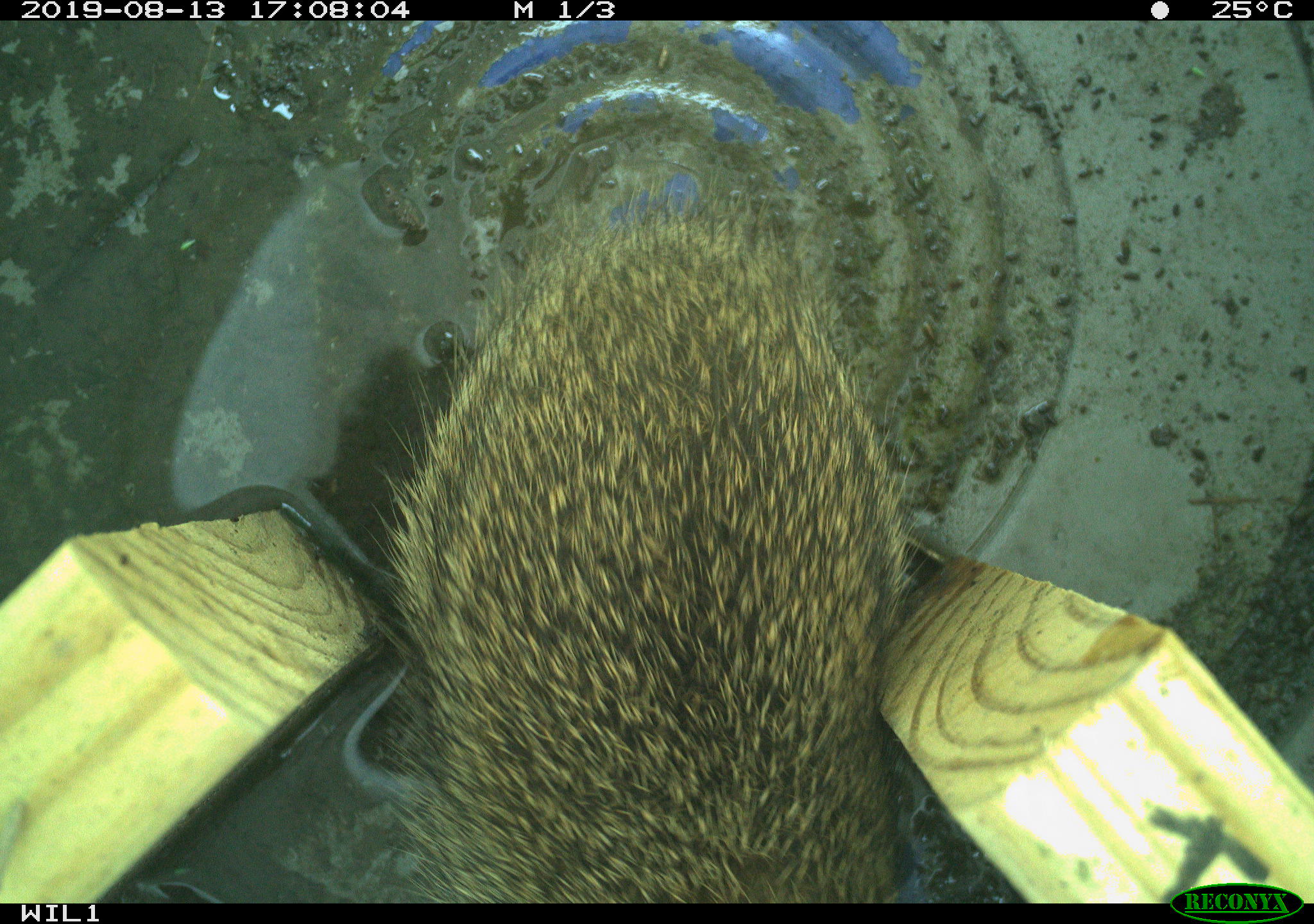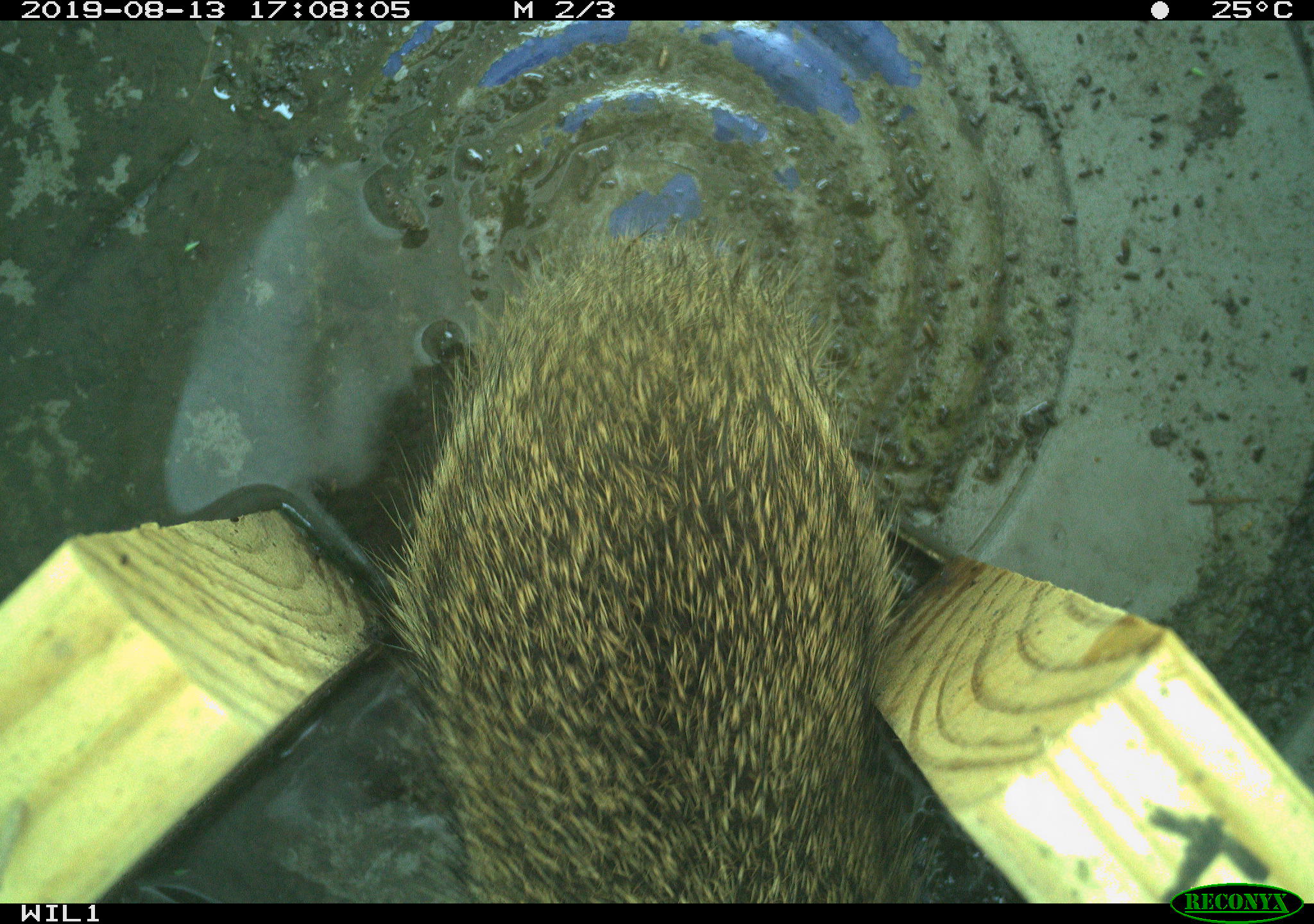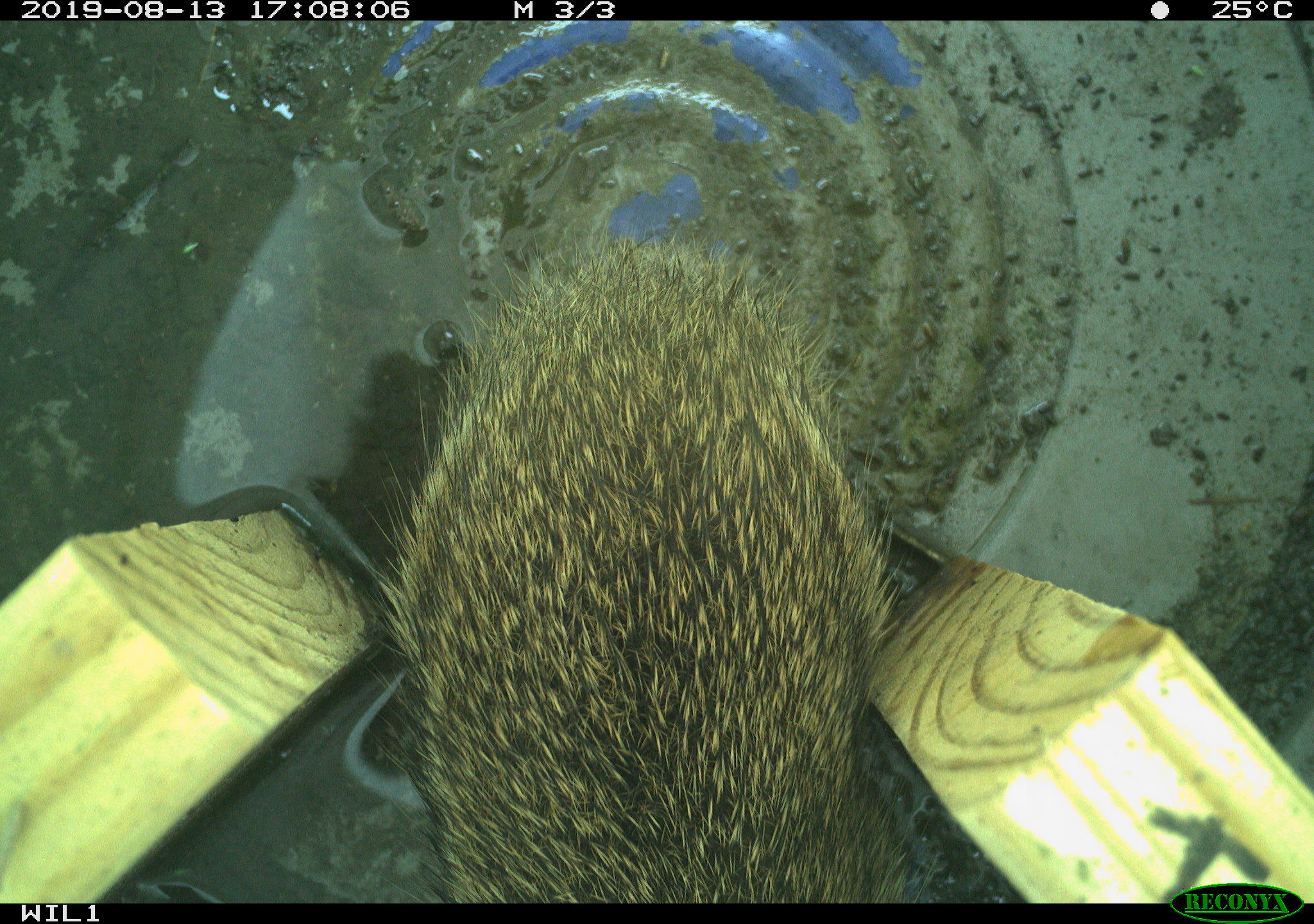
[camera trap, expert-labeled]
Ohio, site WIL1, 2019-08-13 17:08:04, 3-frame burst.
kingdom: Animalia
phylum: Chordata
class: Mammalia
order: Lagomorpha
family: Leporidae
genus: Sylvilagus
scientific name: Sylvilagus floridanus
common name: eastern cottontail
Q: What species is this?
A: Eastern cottontail (Sylvilagus floridanus).